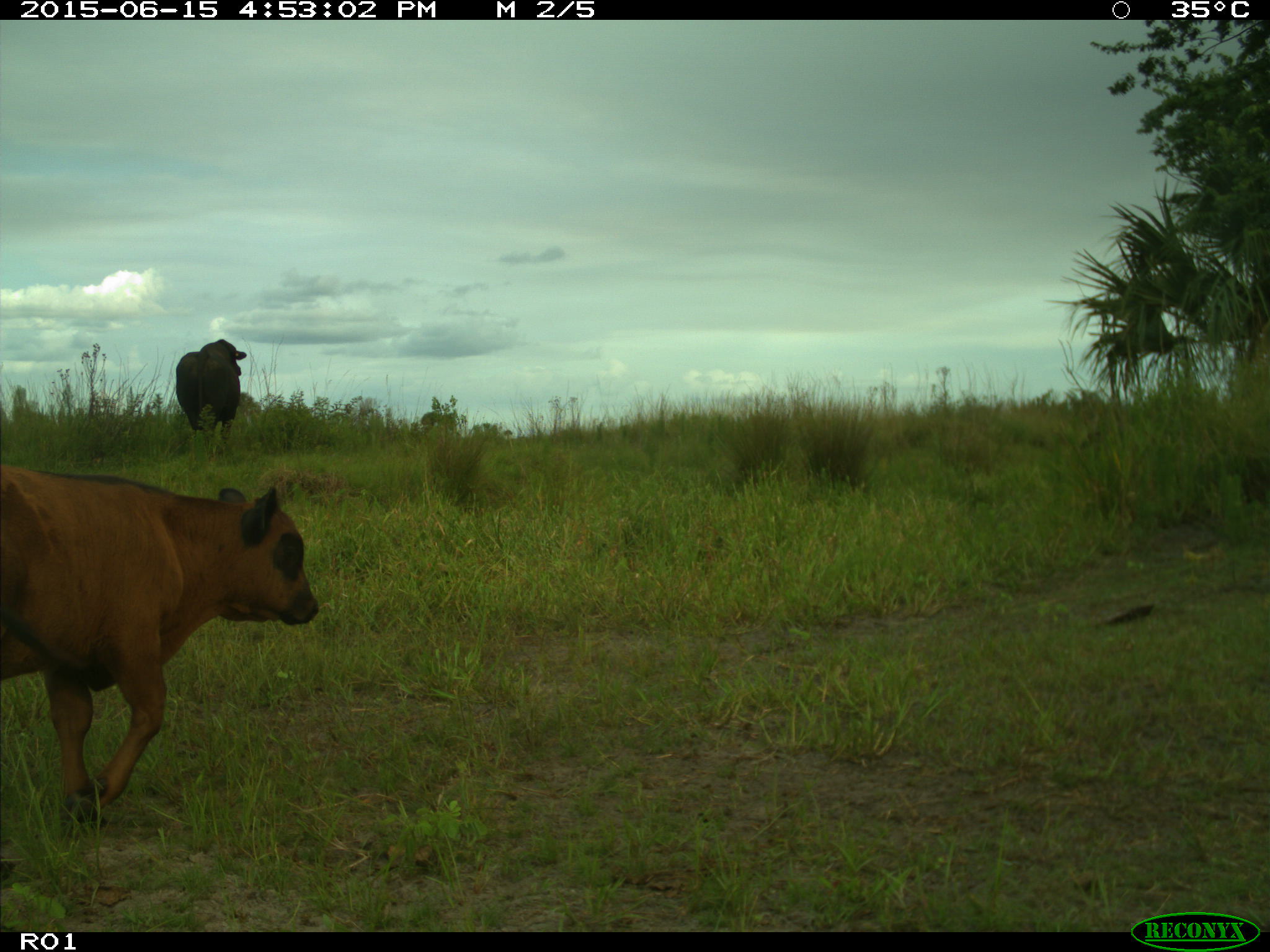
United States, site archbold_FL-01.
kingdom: Animalia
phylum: Chordata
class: Mammalia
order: Artiodactyla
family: Bovidae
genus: Bos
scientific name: Bos taurus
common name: domestic cow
Bos taurus (domestic cow).